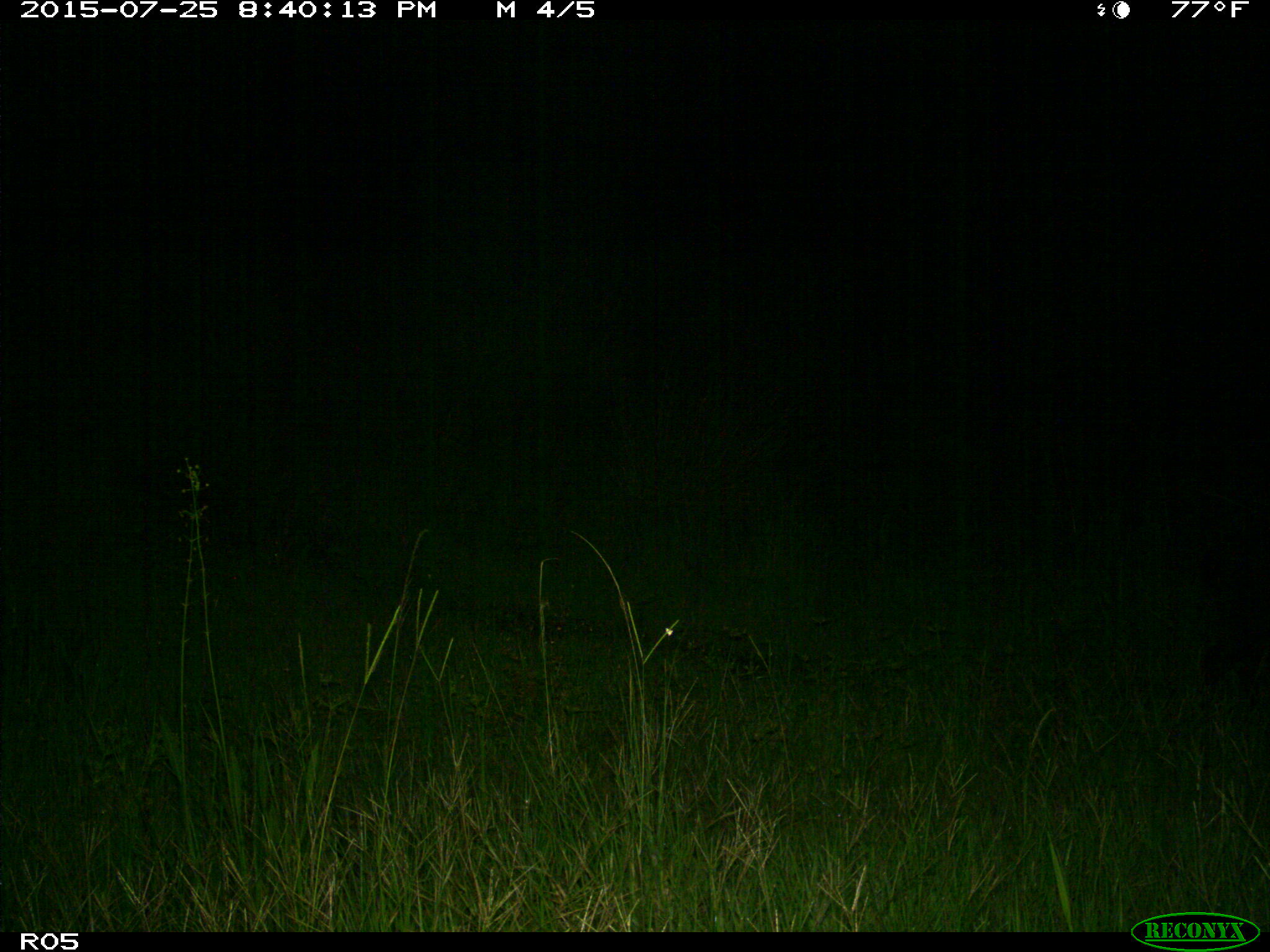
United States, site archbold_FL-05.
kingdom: Animalia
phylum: Chordata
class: Mammalia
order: Artiodactyla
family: Suidae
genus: Sus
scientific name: Sus scrofa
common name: wild boar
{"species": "Sus scrofa (wild boar)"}